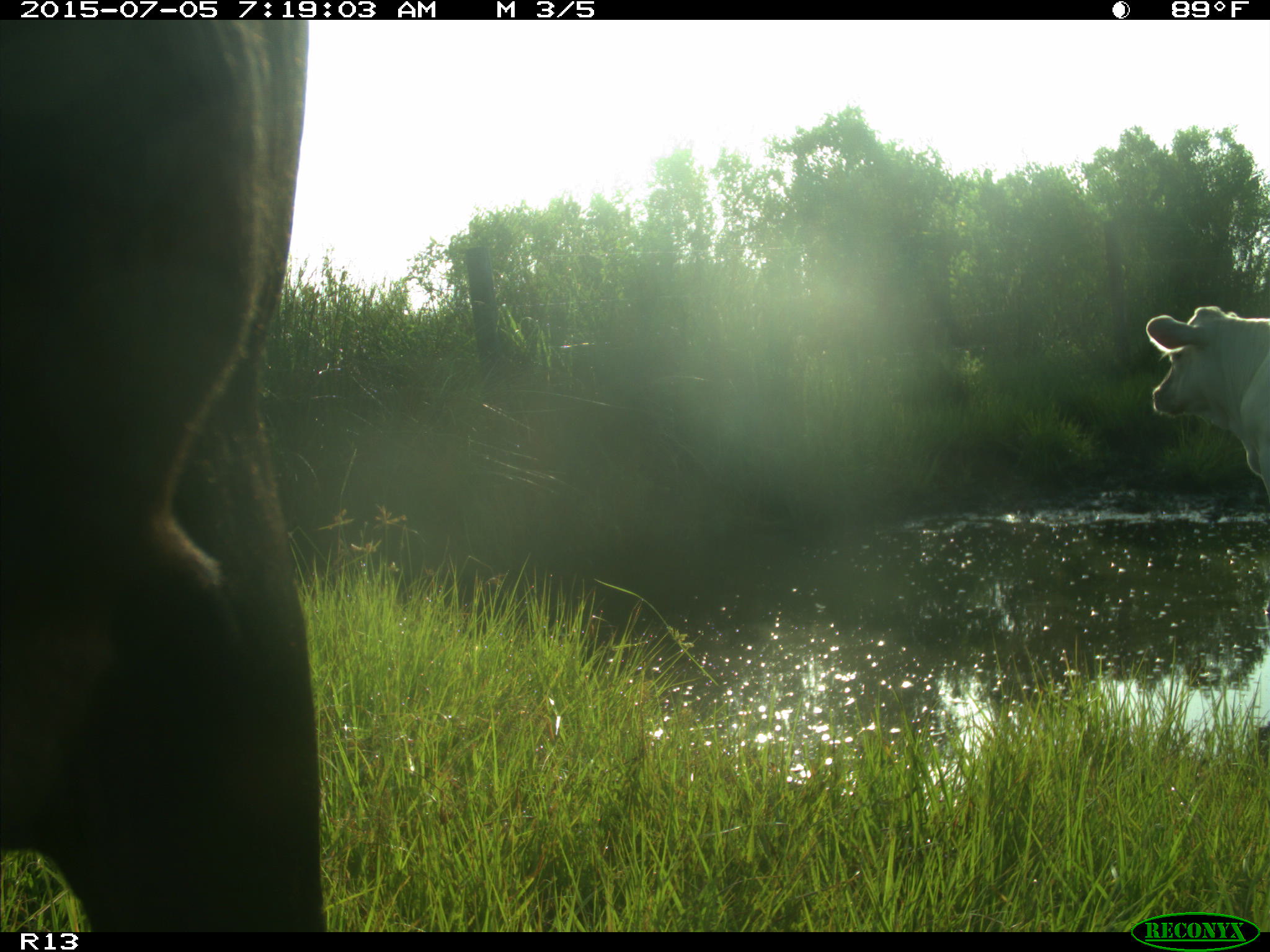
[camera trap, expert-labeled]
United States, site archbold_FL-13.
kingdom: Animalia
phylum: Chordata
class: Mammalia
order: Artiodactyla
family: Bovidae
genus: Bos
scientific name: Bos taurus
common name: domestic cow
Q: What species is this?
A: Bos taurus (domestic cow).